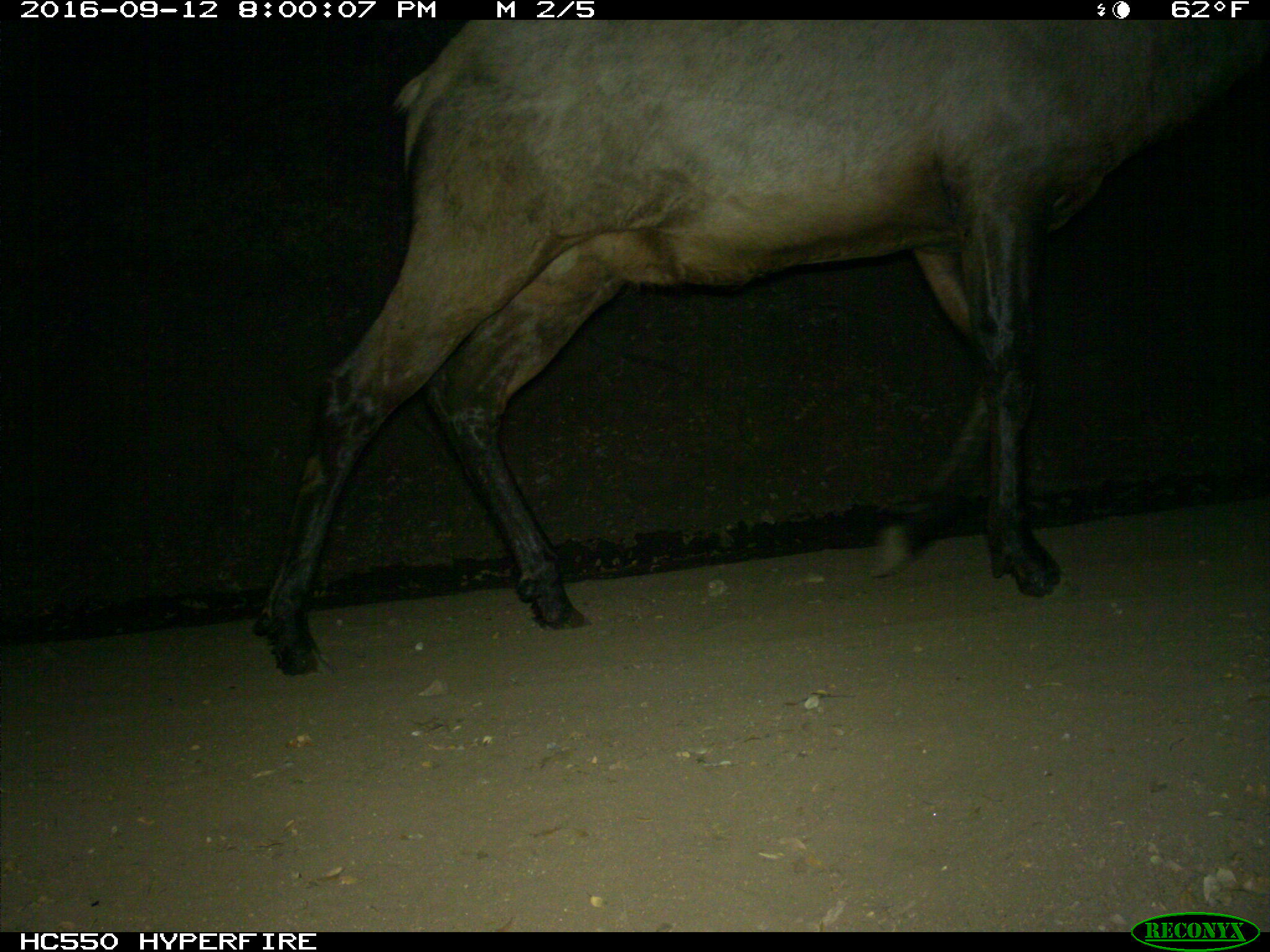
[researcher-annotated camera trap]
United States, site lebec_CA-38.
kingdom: Animalia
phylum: Chordata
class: Mammalia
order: Artiodactyla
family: Cervidae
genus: Cervus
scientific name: Cervus canadensis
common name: elk